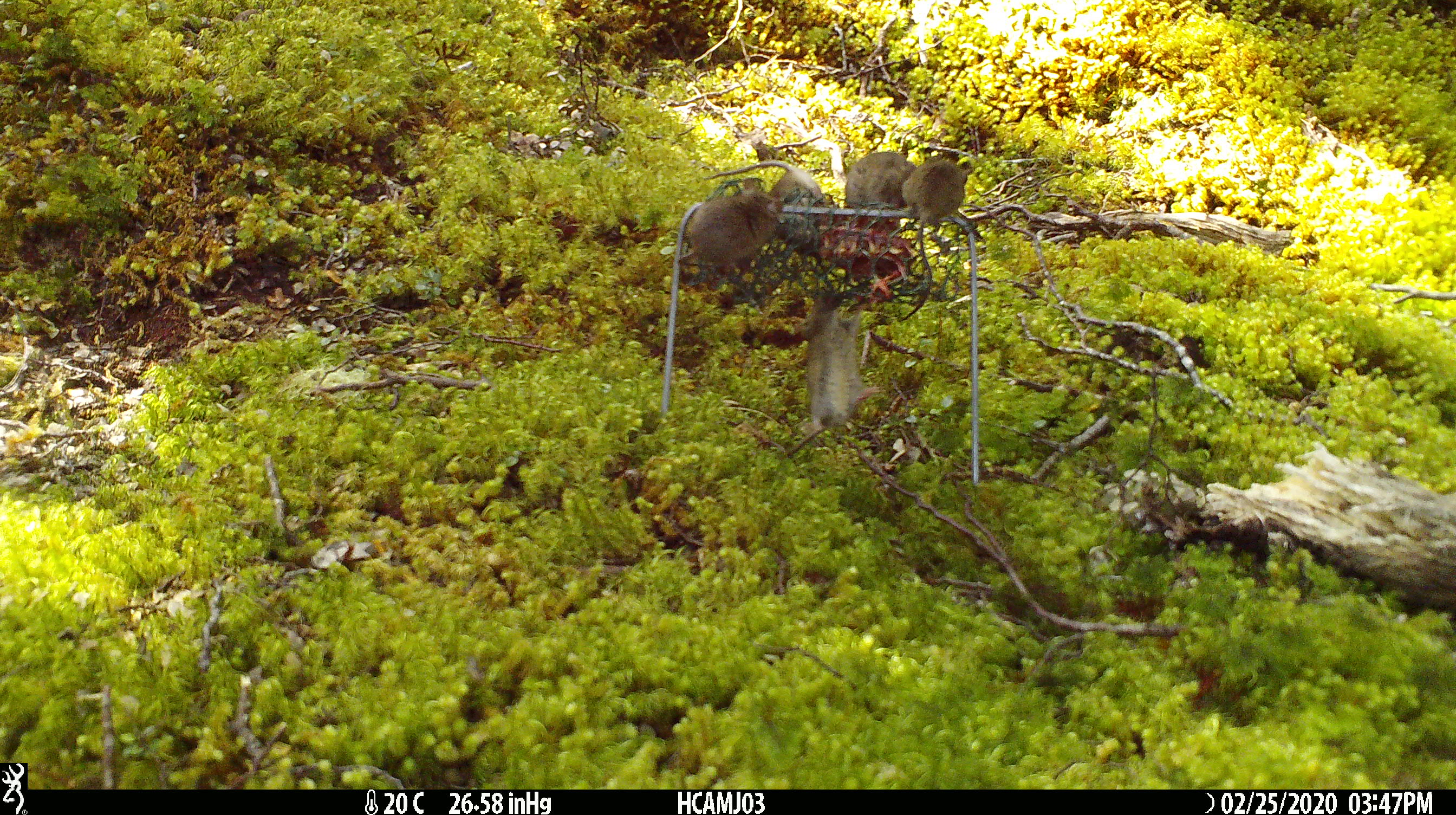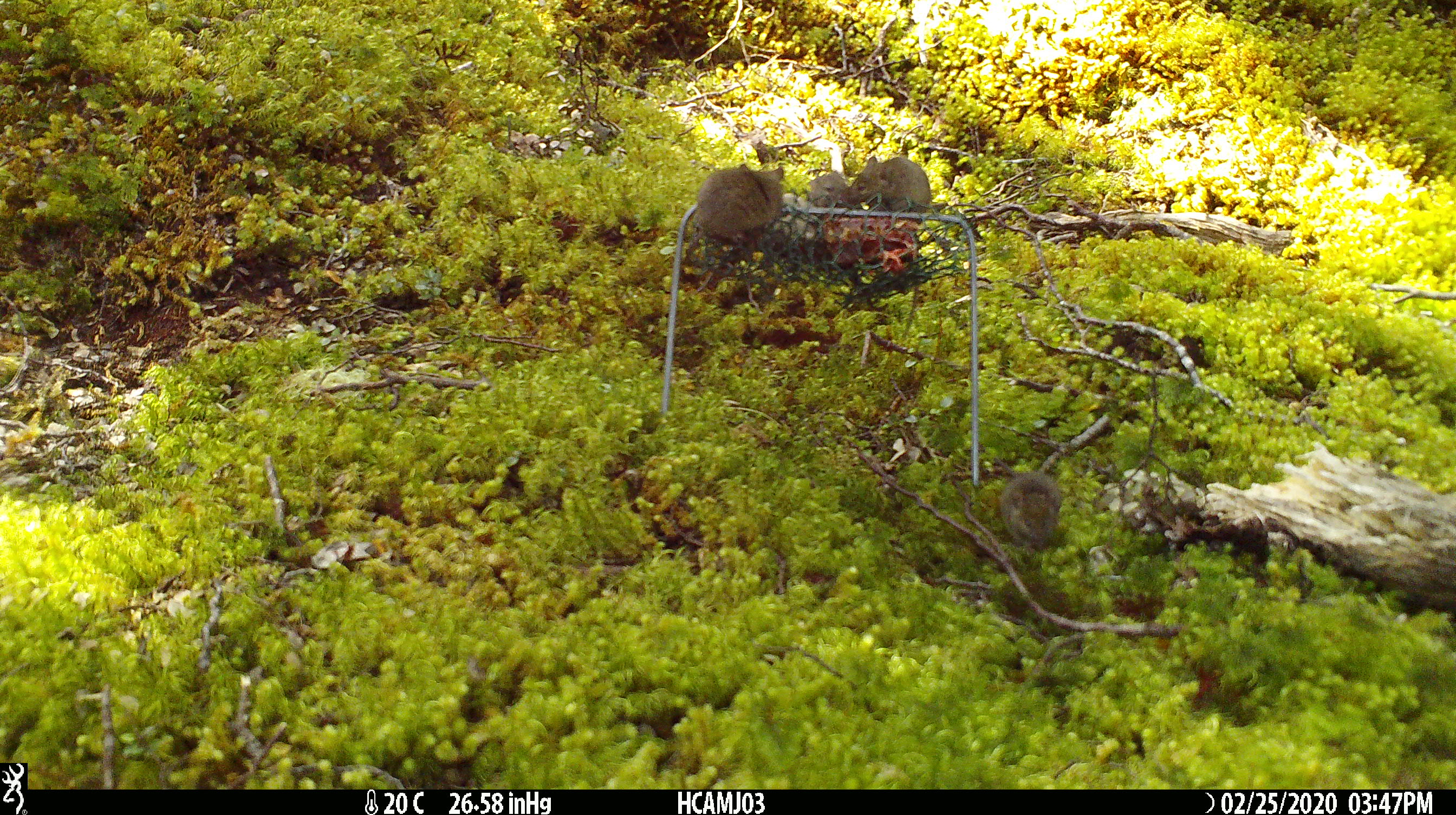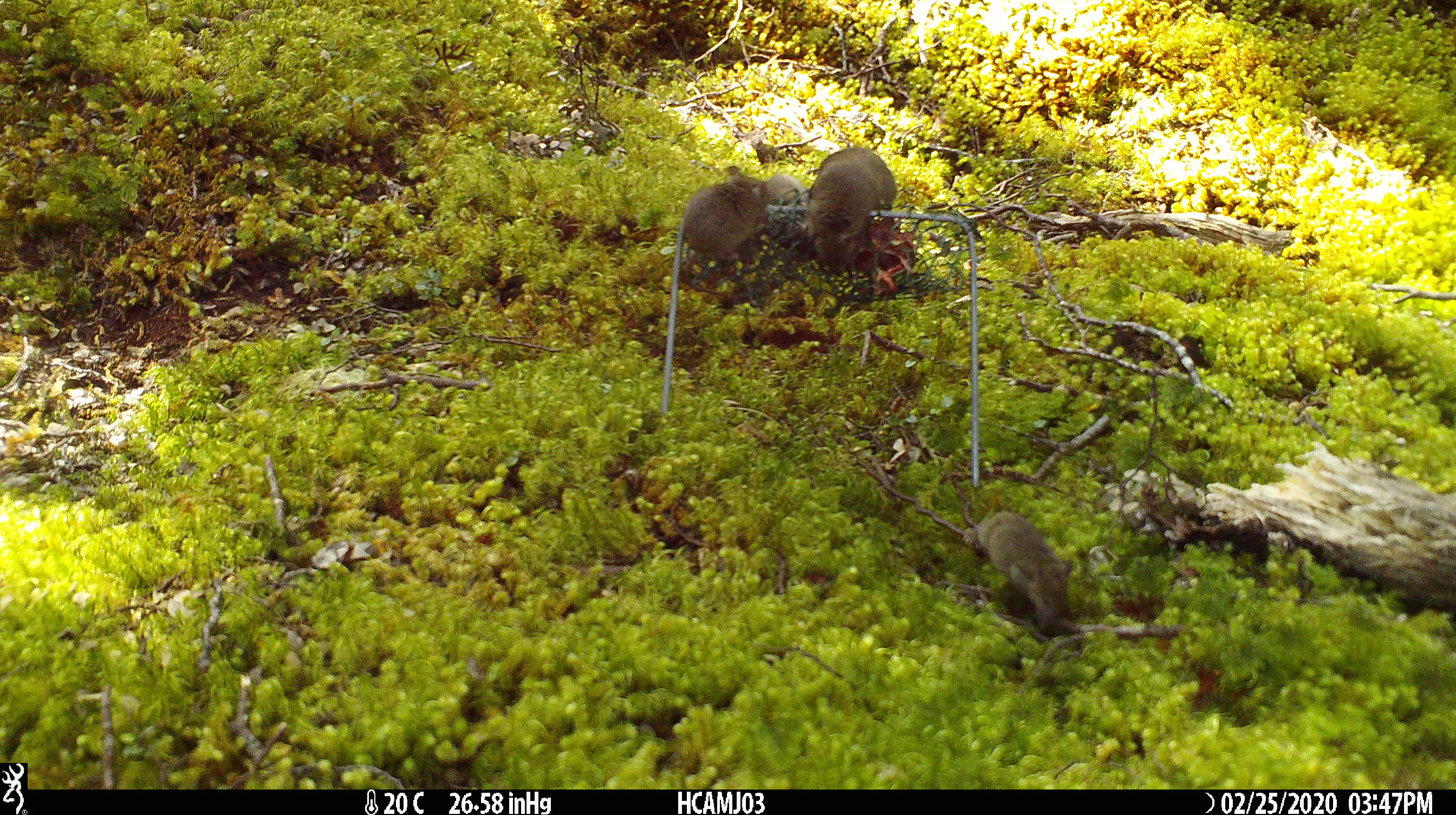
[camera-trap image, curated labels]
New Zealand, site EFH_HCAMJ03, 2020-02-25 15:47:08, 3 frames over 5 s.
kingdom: Animalia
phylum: Chordata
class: Mammalia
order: Rodentia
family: Muridae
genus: Mus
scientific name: Mus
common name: mouse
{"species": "mouse (Mus)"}